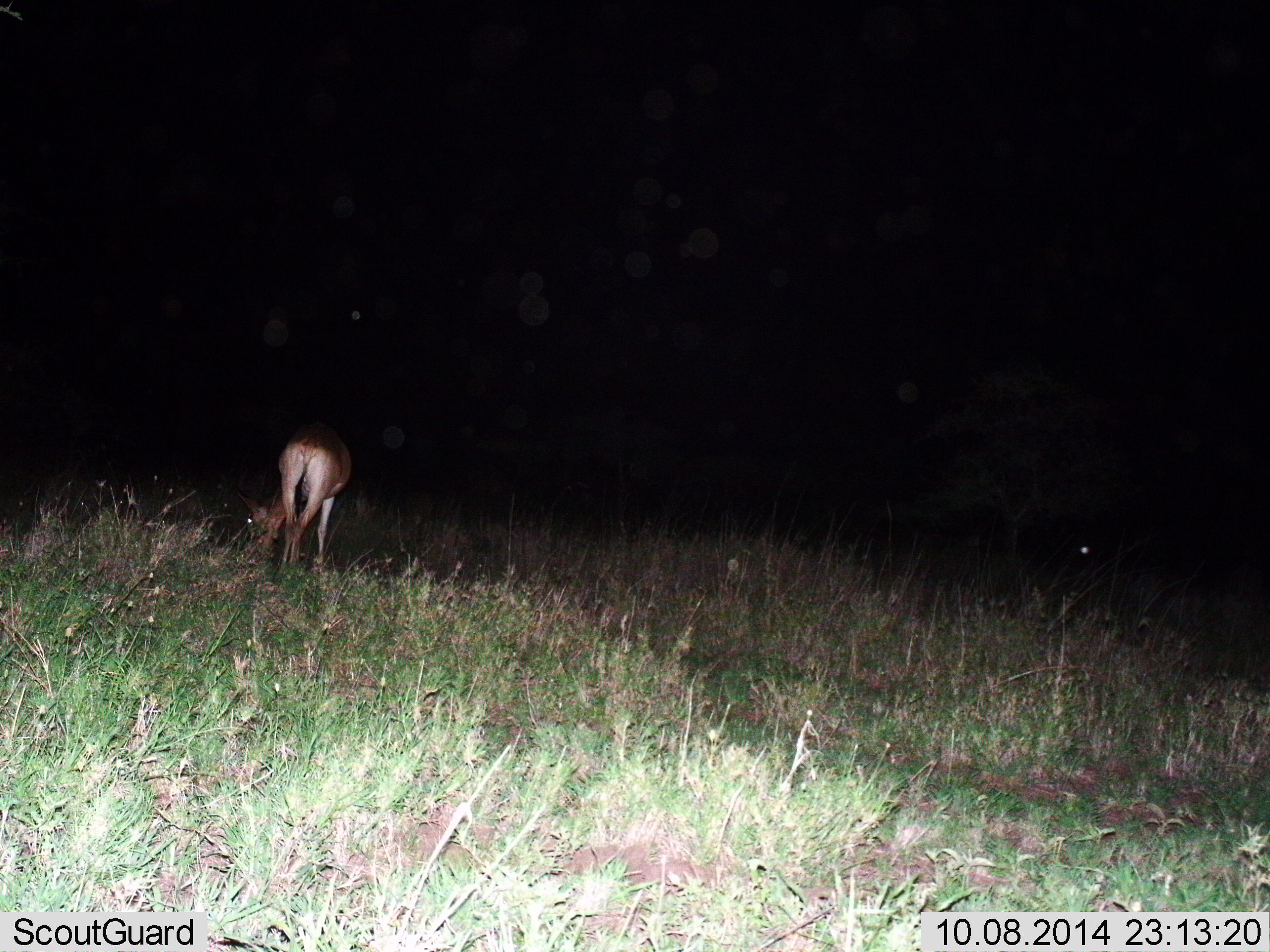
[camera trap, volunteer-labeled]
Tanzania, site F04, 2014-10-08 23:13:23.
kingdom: Animalia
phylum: Chordata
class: Mammalia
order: Artiodactyla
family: Bovidae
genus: Nanger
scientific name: Nanger granti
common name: grant's gazelle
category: gazellegrants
Gazellegrants (grant's gazelle) (Nanger granti), count 1. Behavior (volunteer vote fractions): standing 17%, resting 0%, moving 17%, interacting 0%. Young present (vote fraction): 0%. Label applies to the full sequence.